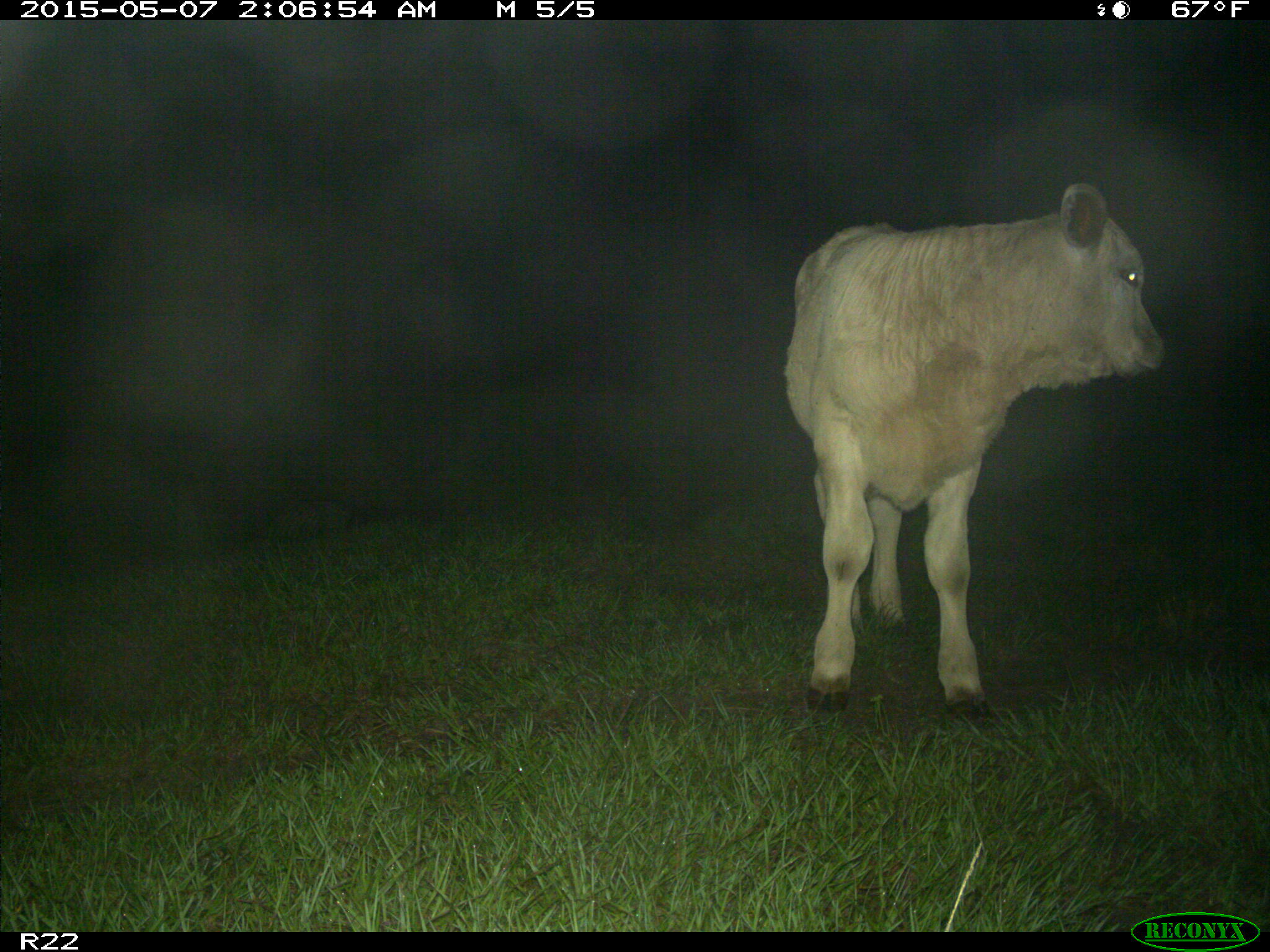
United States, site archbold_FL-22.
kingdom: Animalia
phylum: Chordata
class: Mammalia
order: Artiodactyla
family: Bovidae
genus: Bos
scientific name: Bos taurus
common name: domestic cow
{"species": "Bos taurus (domestic cow)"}